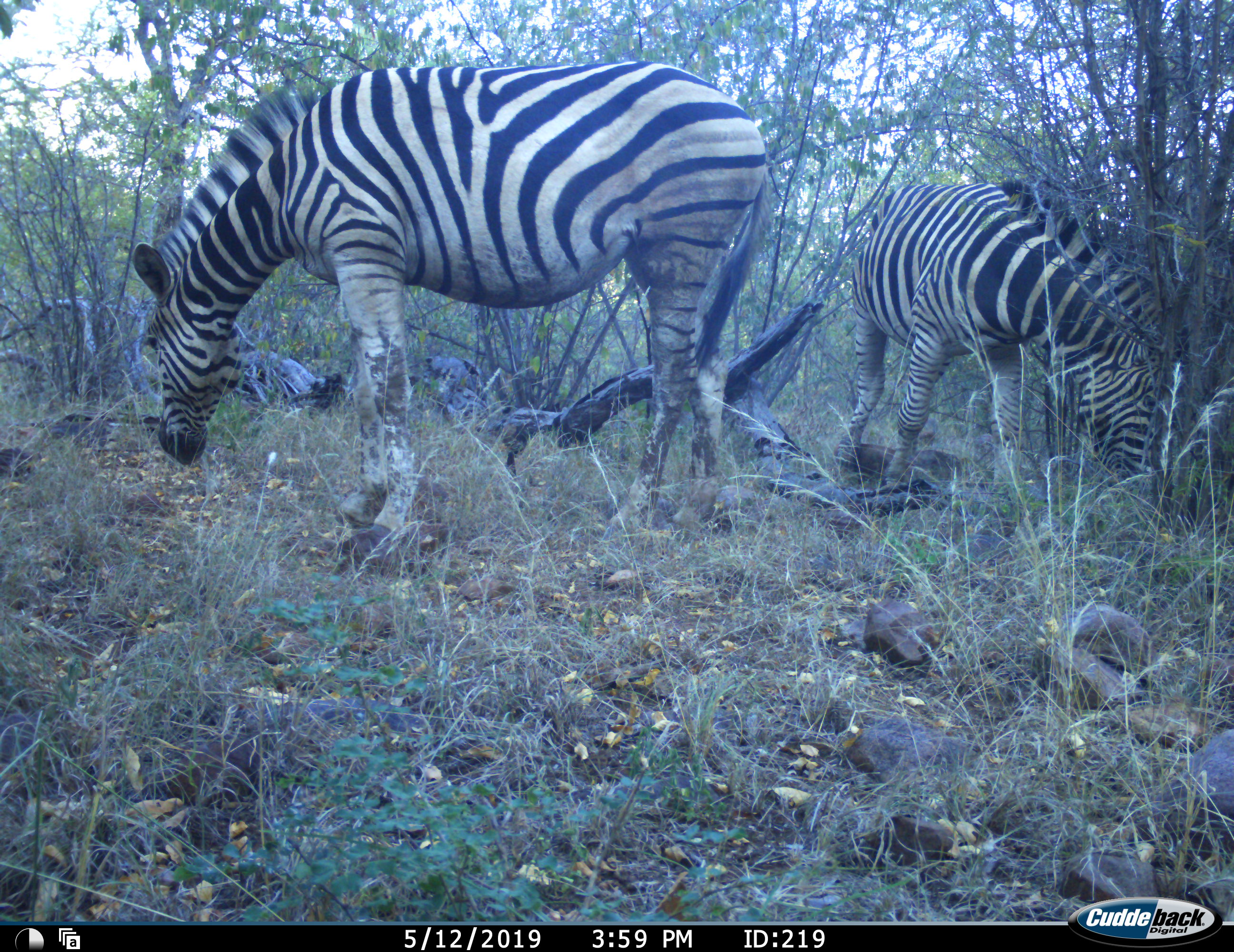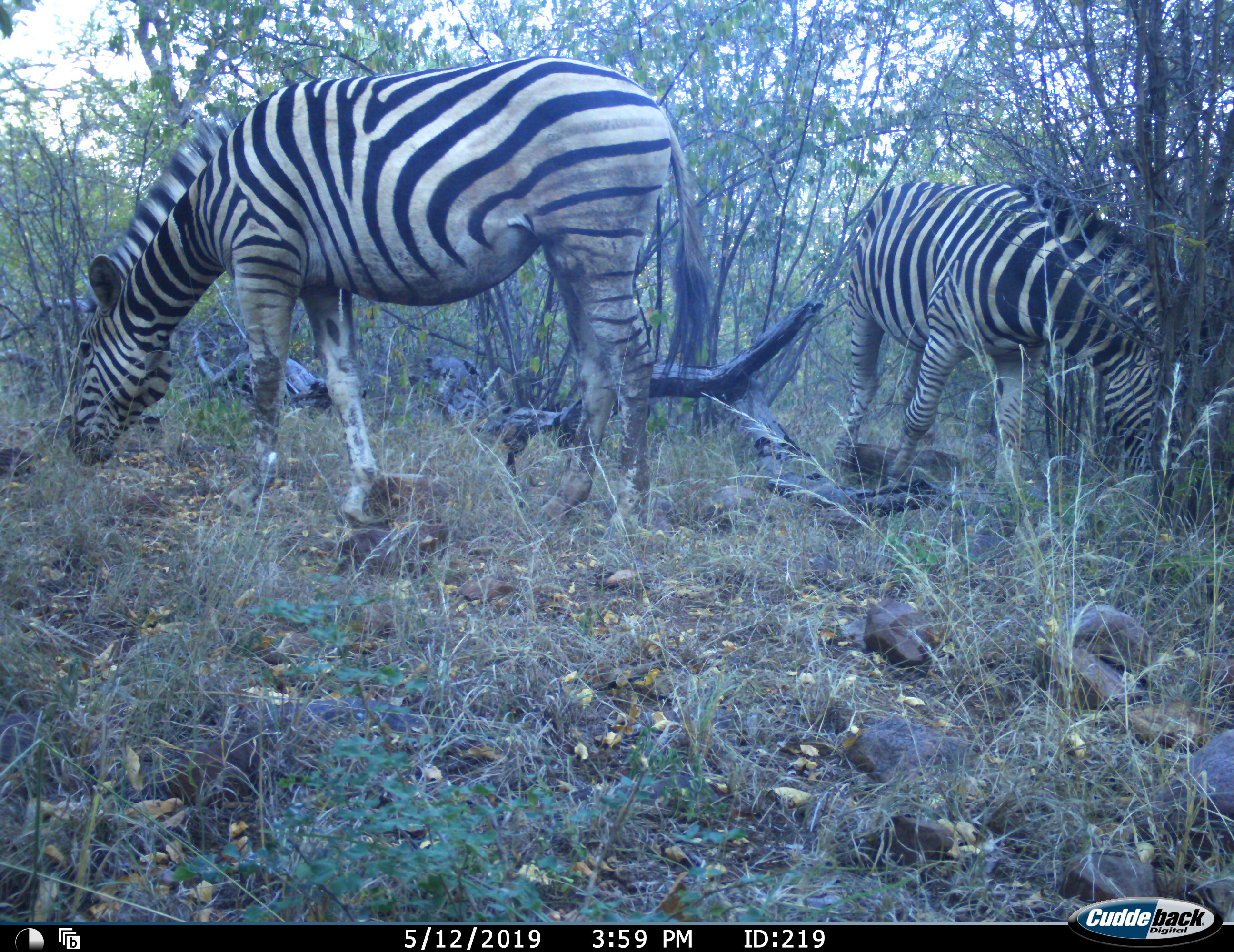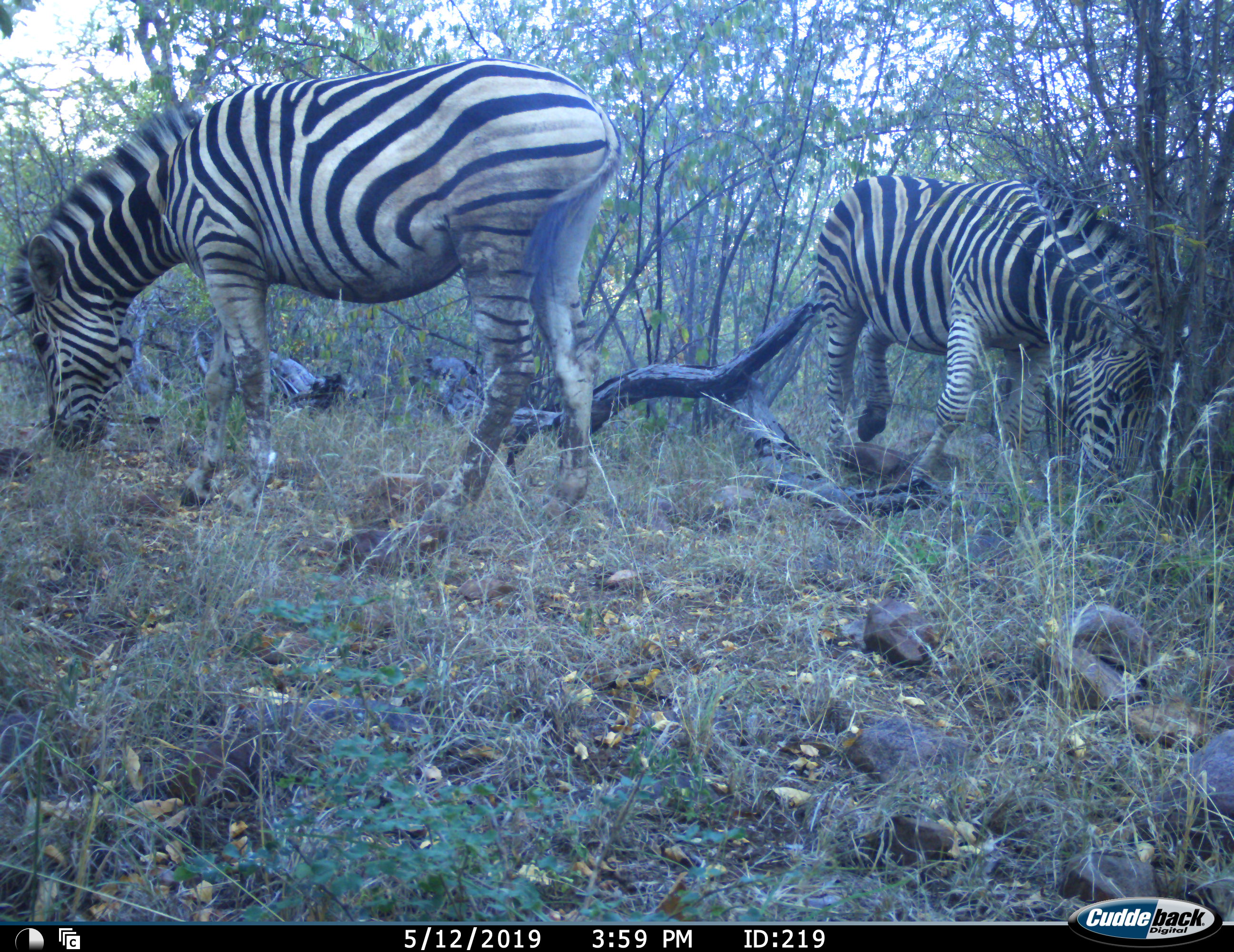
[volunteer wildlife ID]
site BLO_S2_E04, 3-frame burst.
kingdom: Animalia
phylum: Chordata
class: Mammalia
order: Perissodactyla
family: Equidae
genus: Equus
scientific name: Equus quagga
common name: plains zebra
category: zebraplains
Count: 2.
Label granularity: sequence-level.